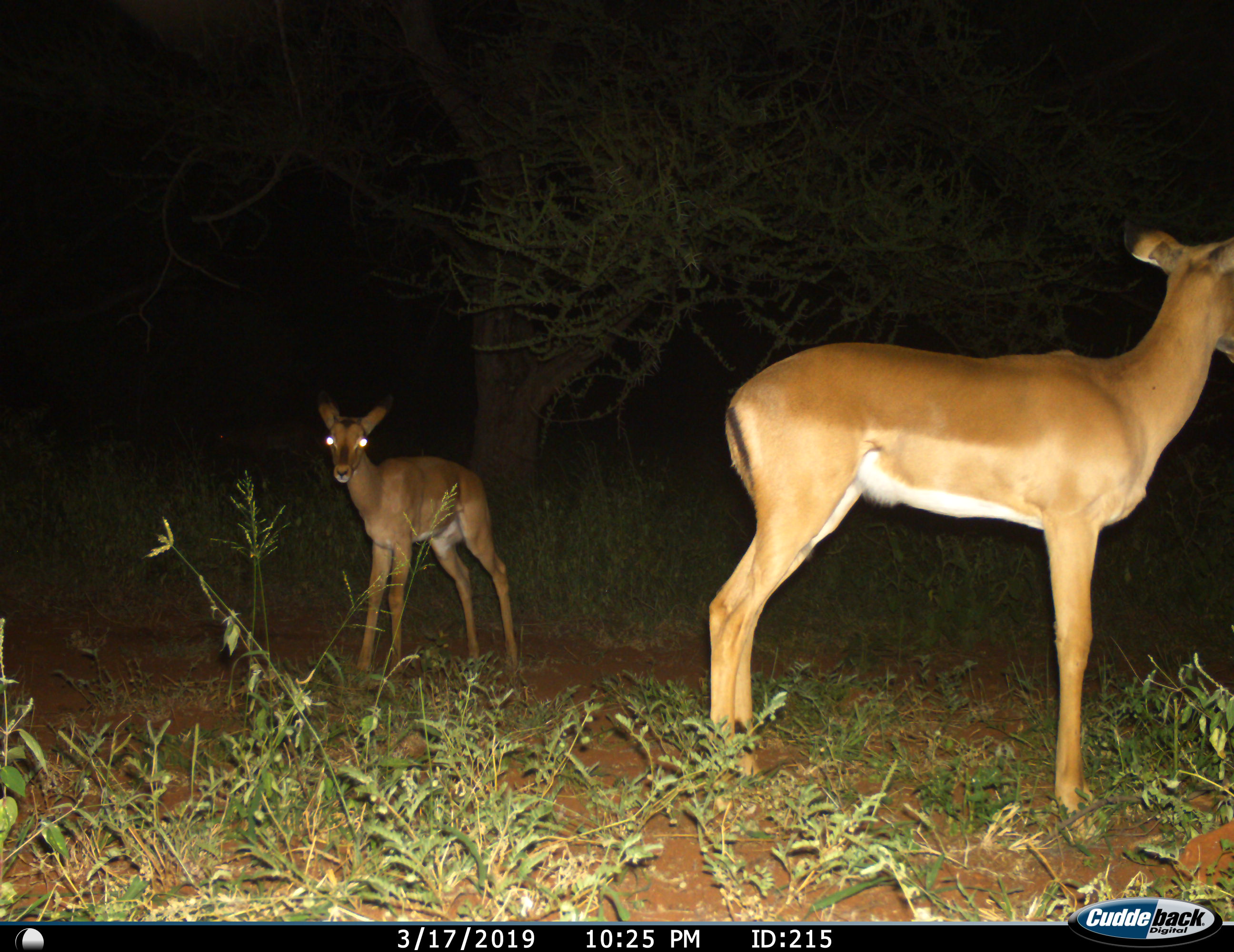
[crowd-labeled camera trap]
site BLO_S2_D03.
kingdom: Animalia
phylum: Chordata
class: Mammalia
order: Artiodactyla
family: Bovidae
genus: Aepyceros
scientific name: Aepyceros melampus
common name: impala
Impala (Aepyceros melampus), count 2. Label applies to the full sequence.